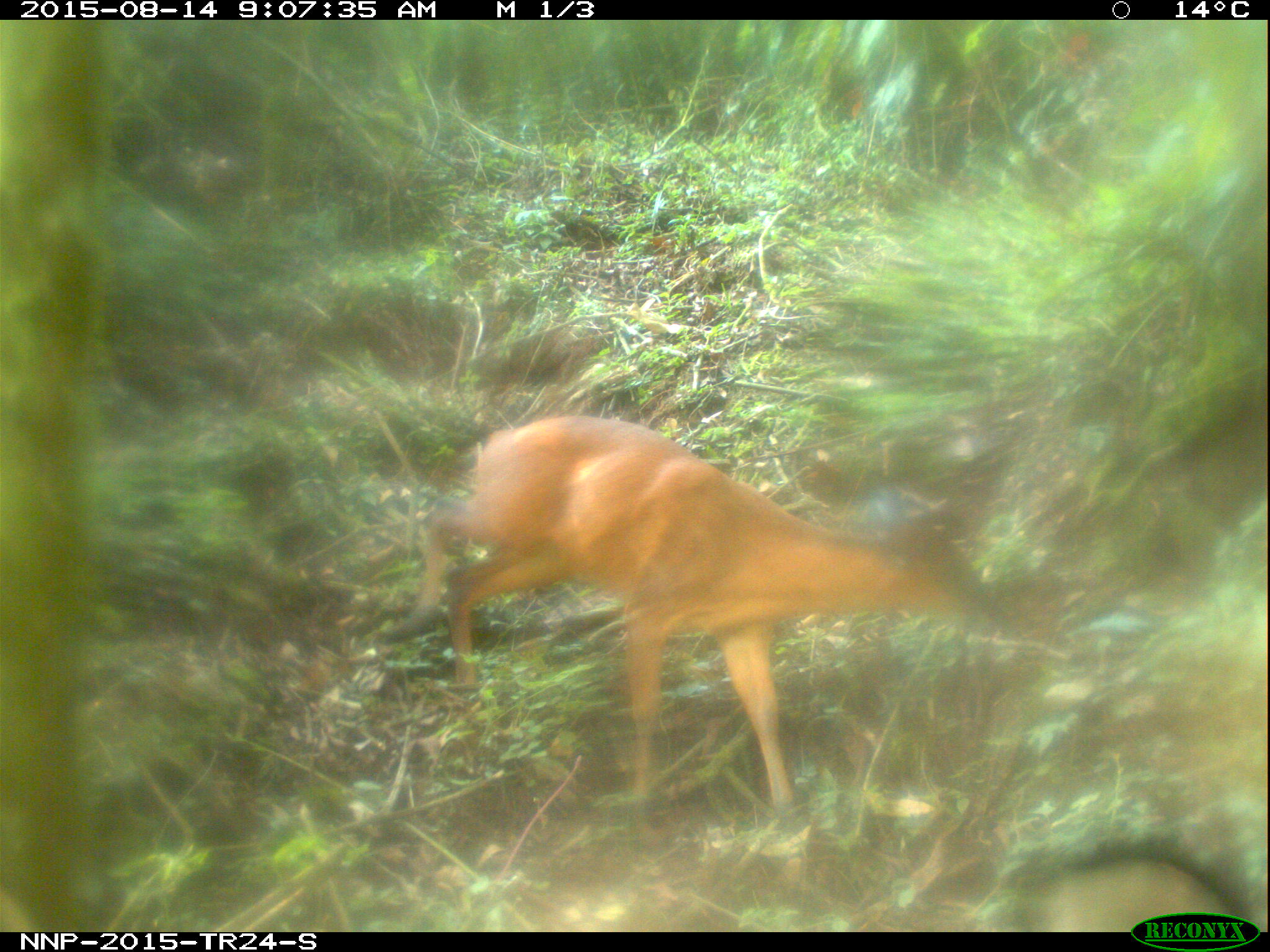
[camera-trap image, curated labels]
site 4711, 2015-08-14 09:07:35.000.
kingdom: Animalia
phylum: Chordata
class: Mammalia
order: Artiodactyla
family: Bovidae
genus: Cephalophus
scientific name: Cephalophus nigrifrons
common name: black-fronted duiker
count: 1